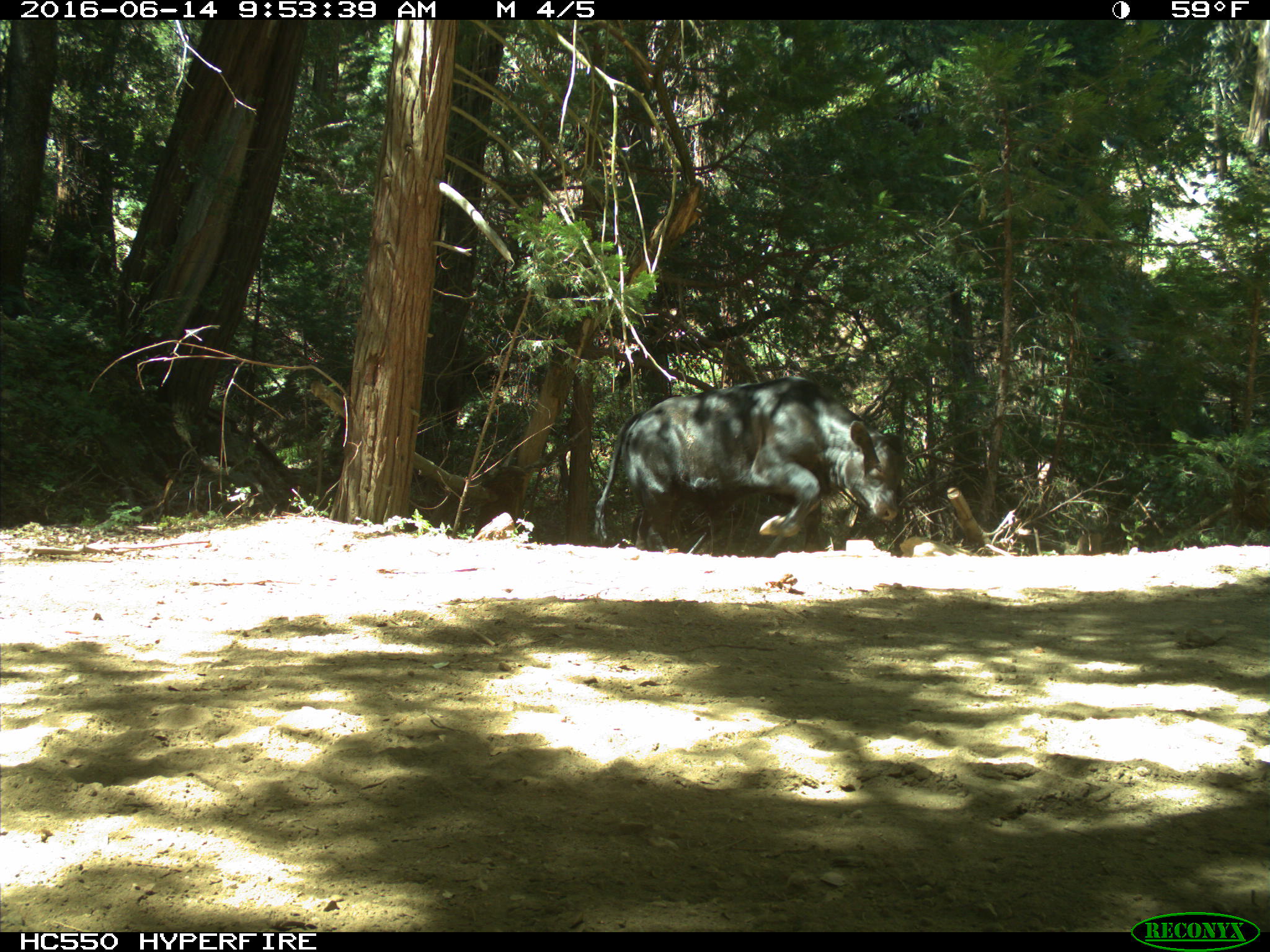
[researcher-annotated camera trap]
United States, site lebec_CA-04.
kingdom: Animalia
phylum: Chordata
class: Mammalia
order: Artiodactyla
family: Bovidae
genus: Bos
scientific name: Bos taurus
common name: domestic cow